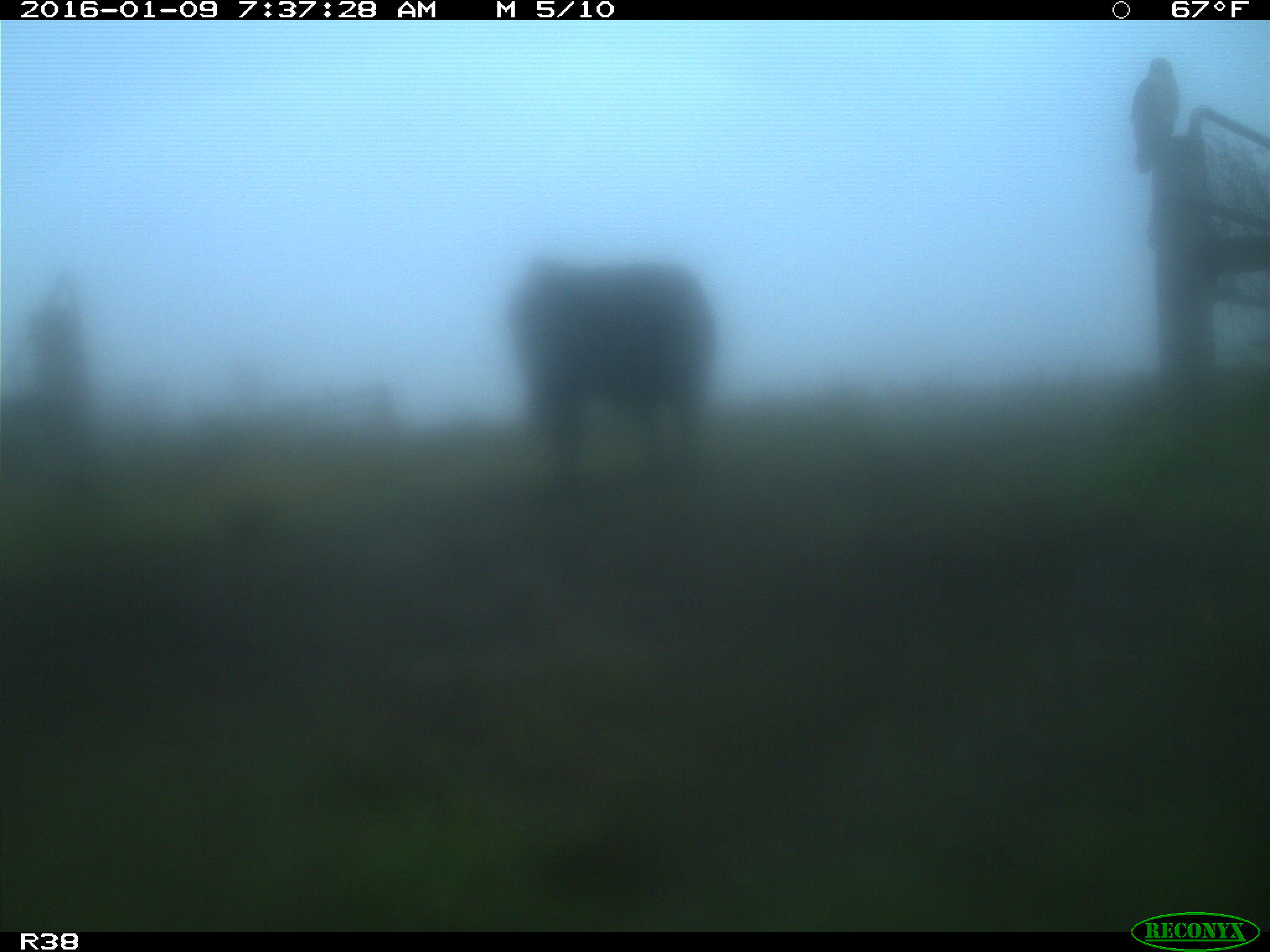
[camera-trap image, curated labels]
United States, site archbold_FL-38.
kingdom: Animalia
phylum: Chordata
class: Mammalia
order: Artiodactyla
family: Bovidae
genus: Bos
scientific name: Bos taurus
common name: domestic cow